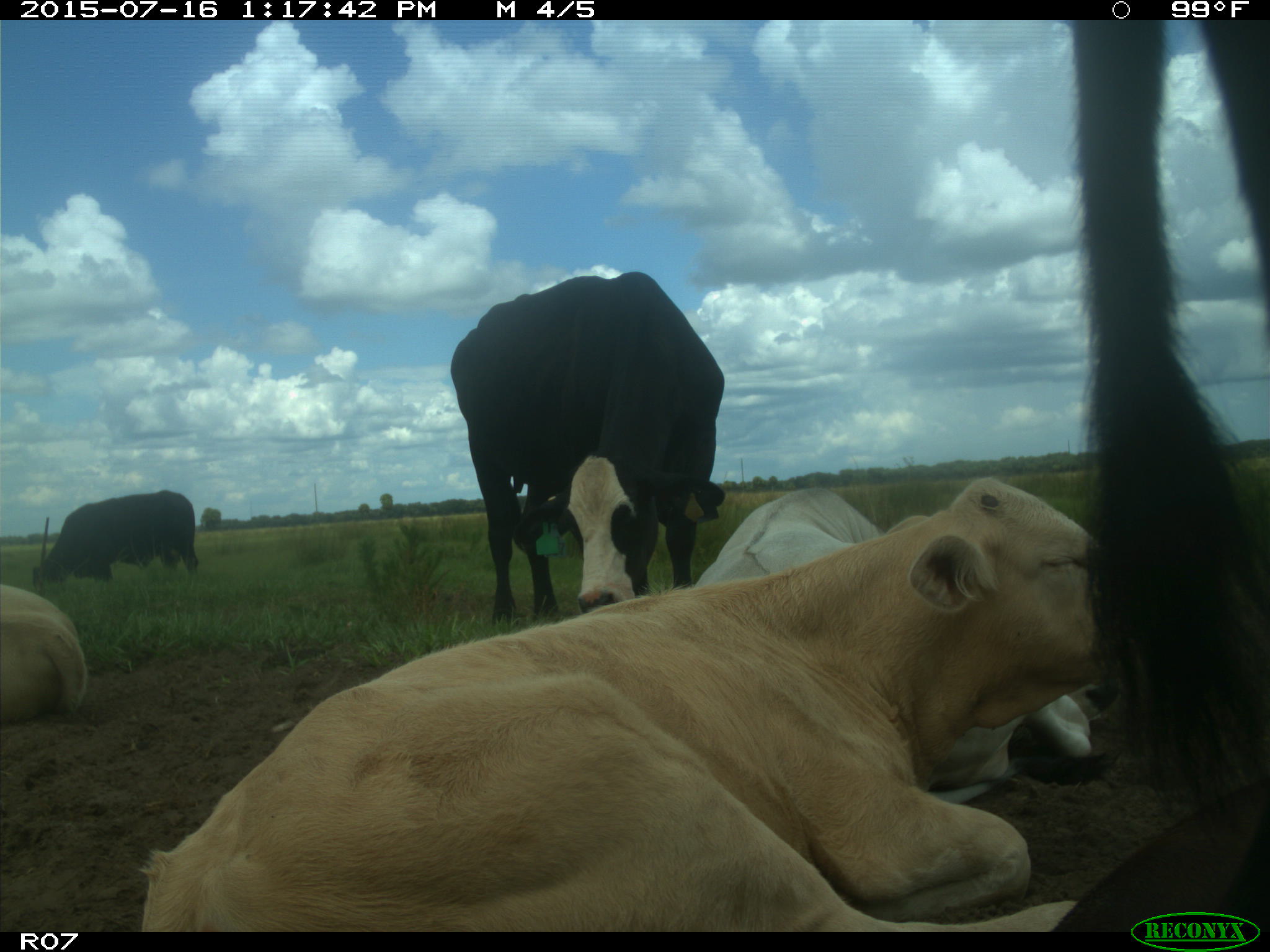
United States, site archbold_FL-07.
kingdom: Animalia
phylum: Chordata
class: Mammalia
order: Artiodactyla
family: Bovidae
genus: Bos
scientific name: Bos taurus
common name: domestic cow